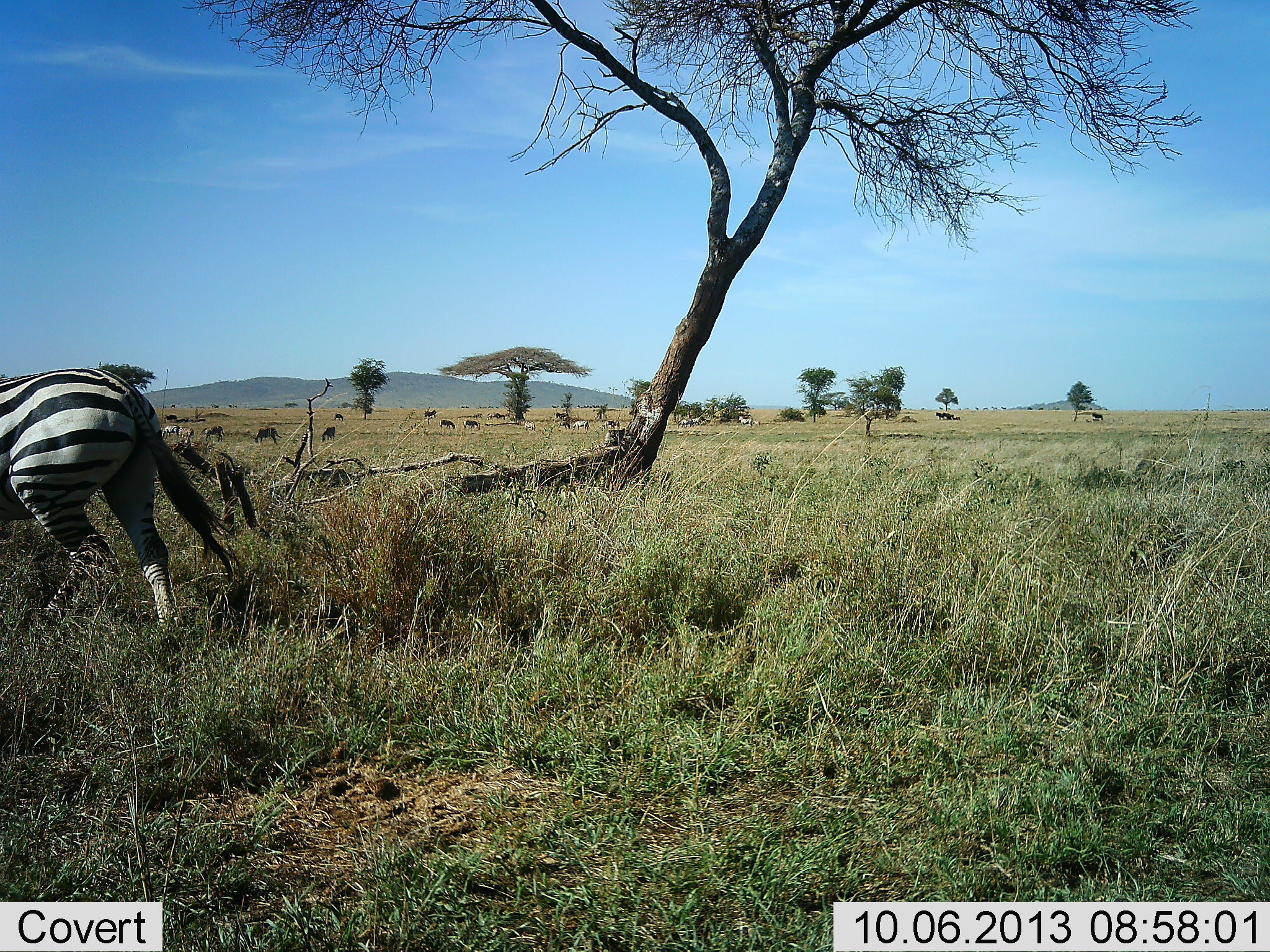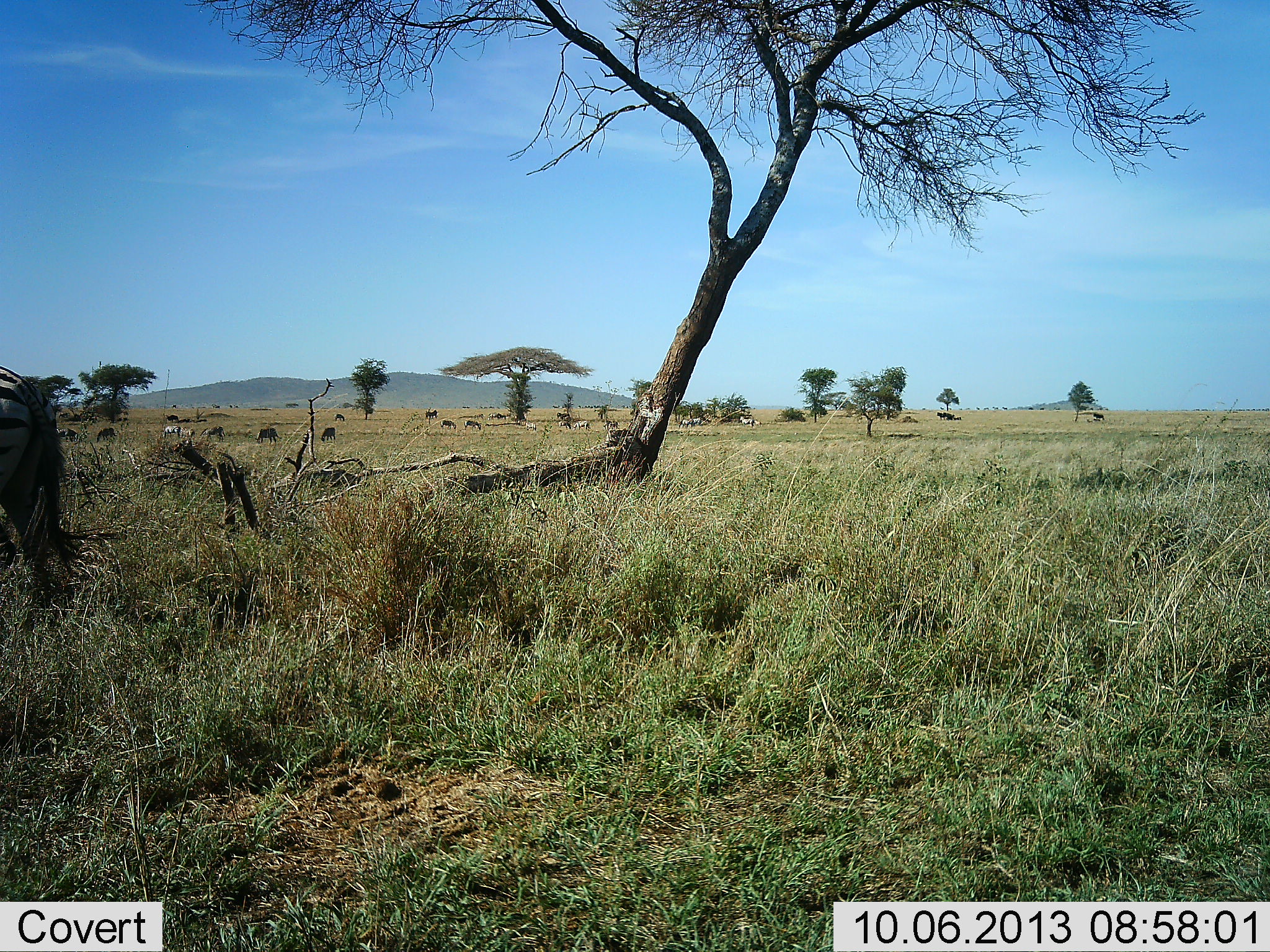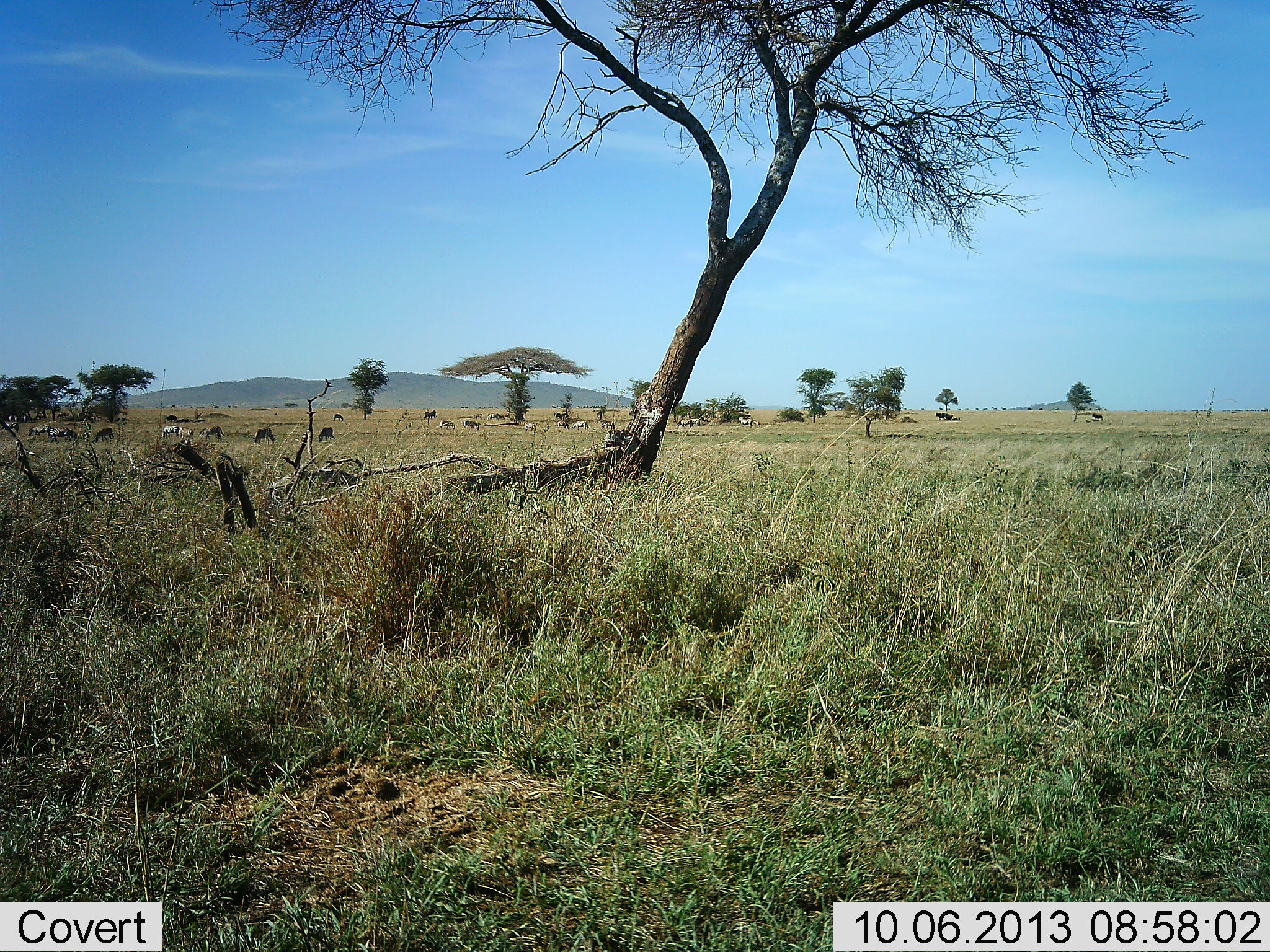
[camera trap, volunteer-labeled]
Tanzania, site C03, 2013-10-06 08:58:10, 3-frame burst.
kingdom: Animalia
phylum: Chordata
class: Mammalia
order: Perissodactyla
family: Equidae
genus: Equus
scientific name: Equus quagga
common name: plains zebra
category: zebra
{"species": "zebra (plains zebra) (Equus quagga)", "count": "4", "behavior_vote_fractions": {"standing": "45%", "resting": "18%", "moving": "91%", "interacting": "0%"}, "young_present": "0%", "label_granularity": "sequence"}